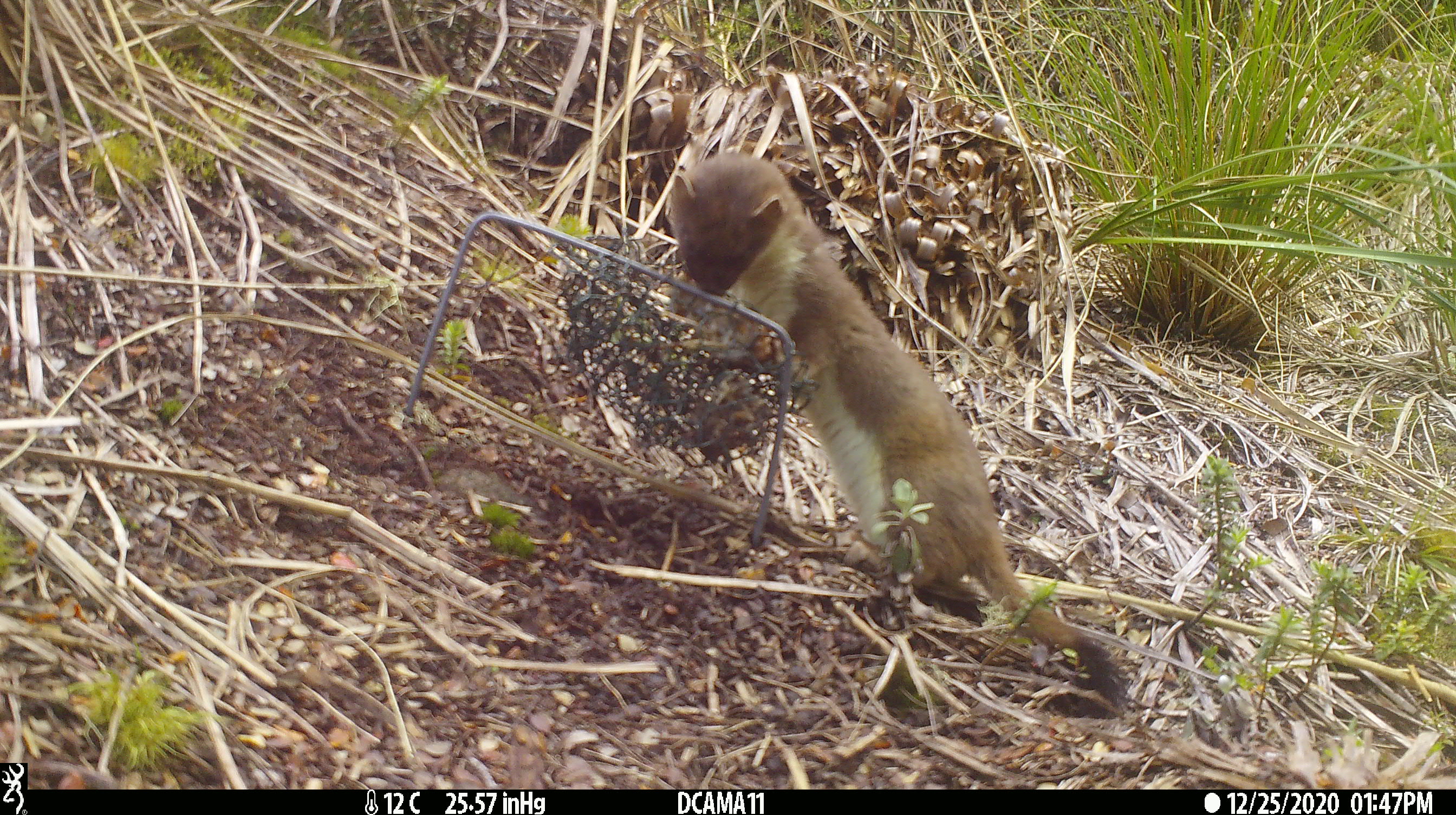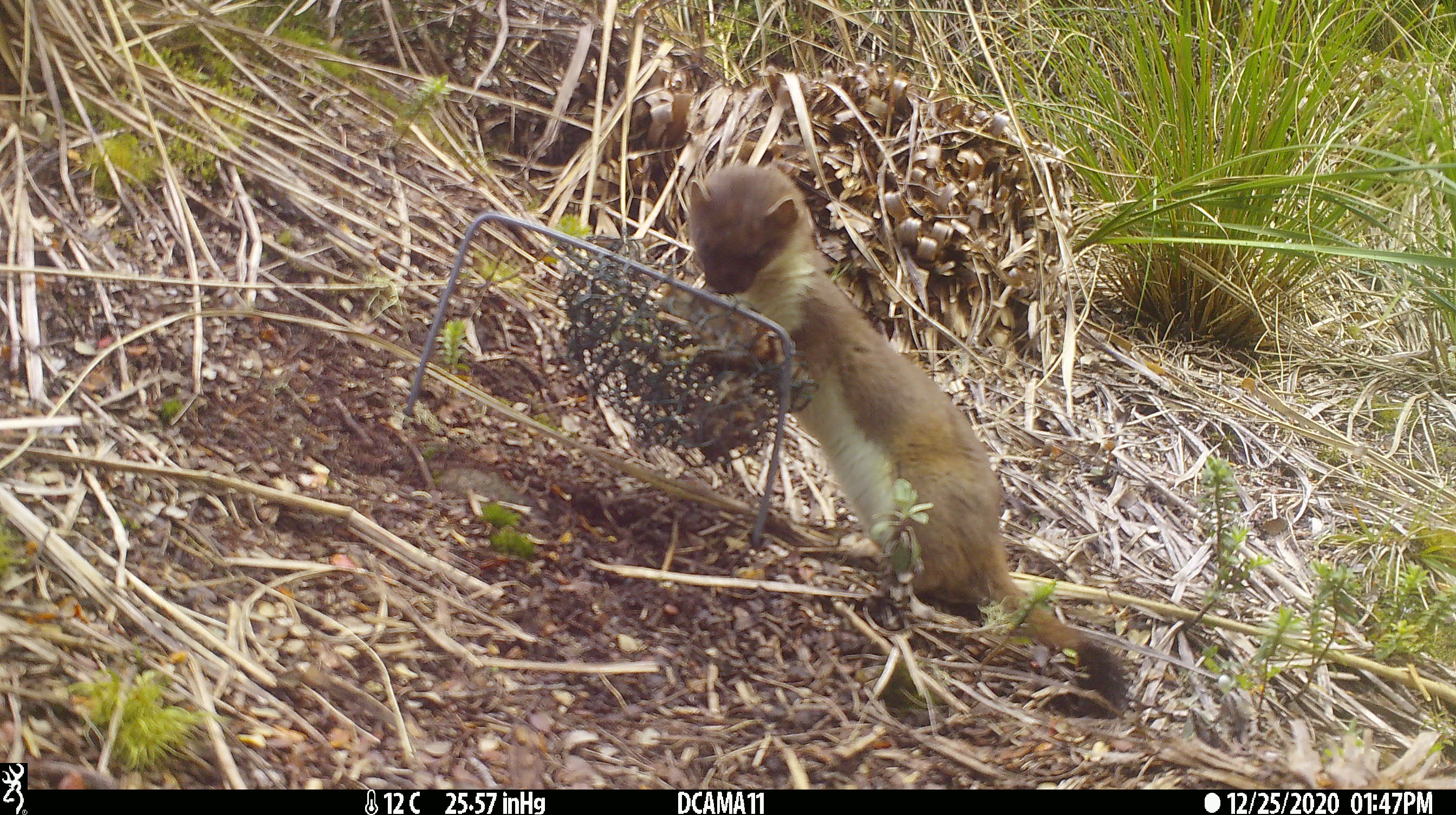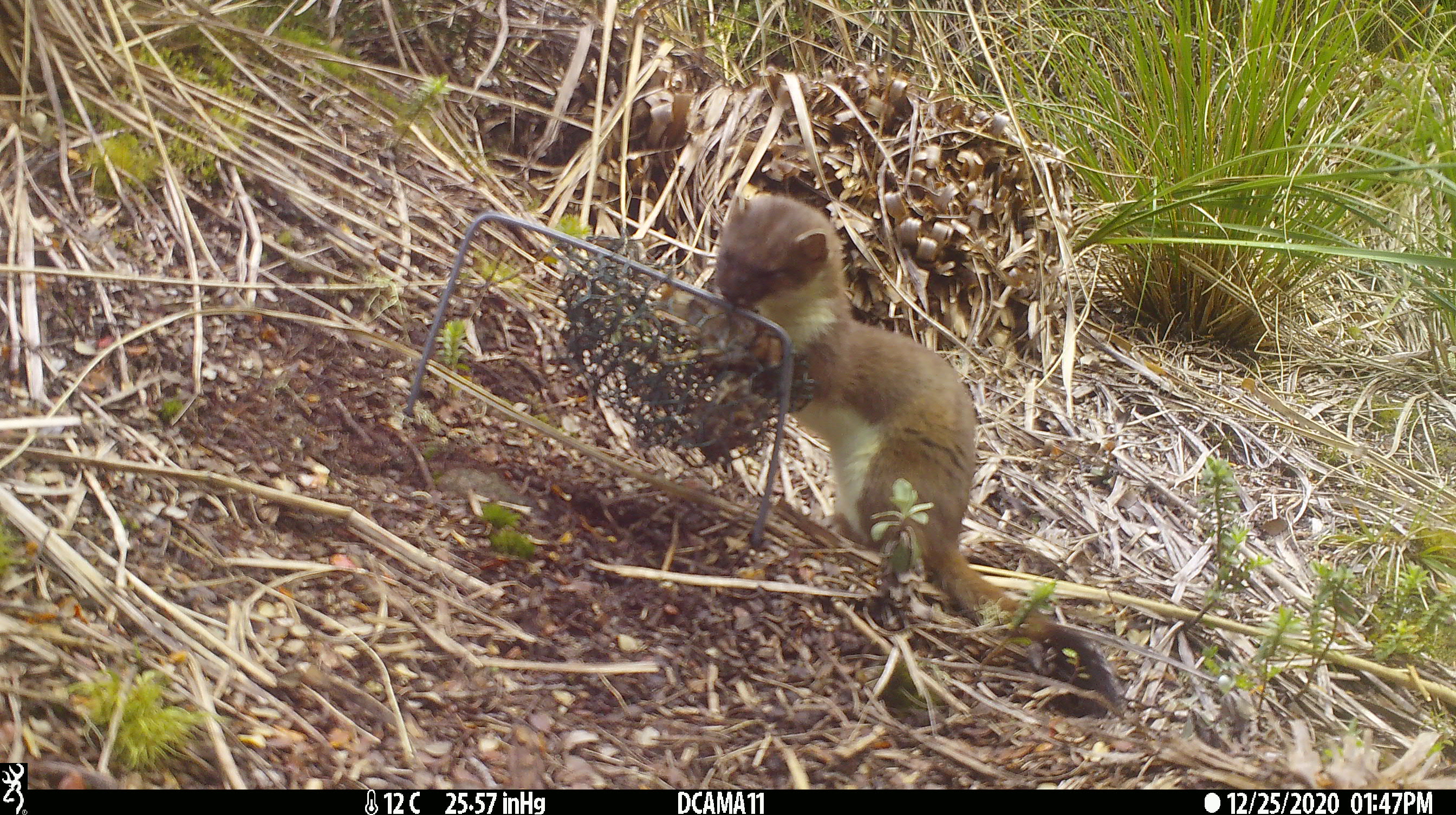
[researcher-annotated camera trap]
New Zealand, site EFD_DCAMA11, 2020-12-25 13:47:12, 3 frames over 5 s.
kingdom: Animalia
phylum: Chordata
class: Mammalia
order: Carnivora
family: Mustelidae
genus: Mustela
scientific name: Mustela erminea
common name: stoat